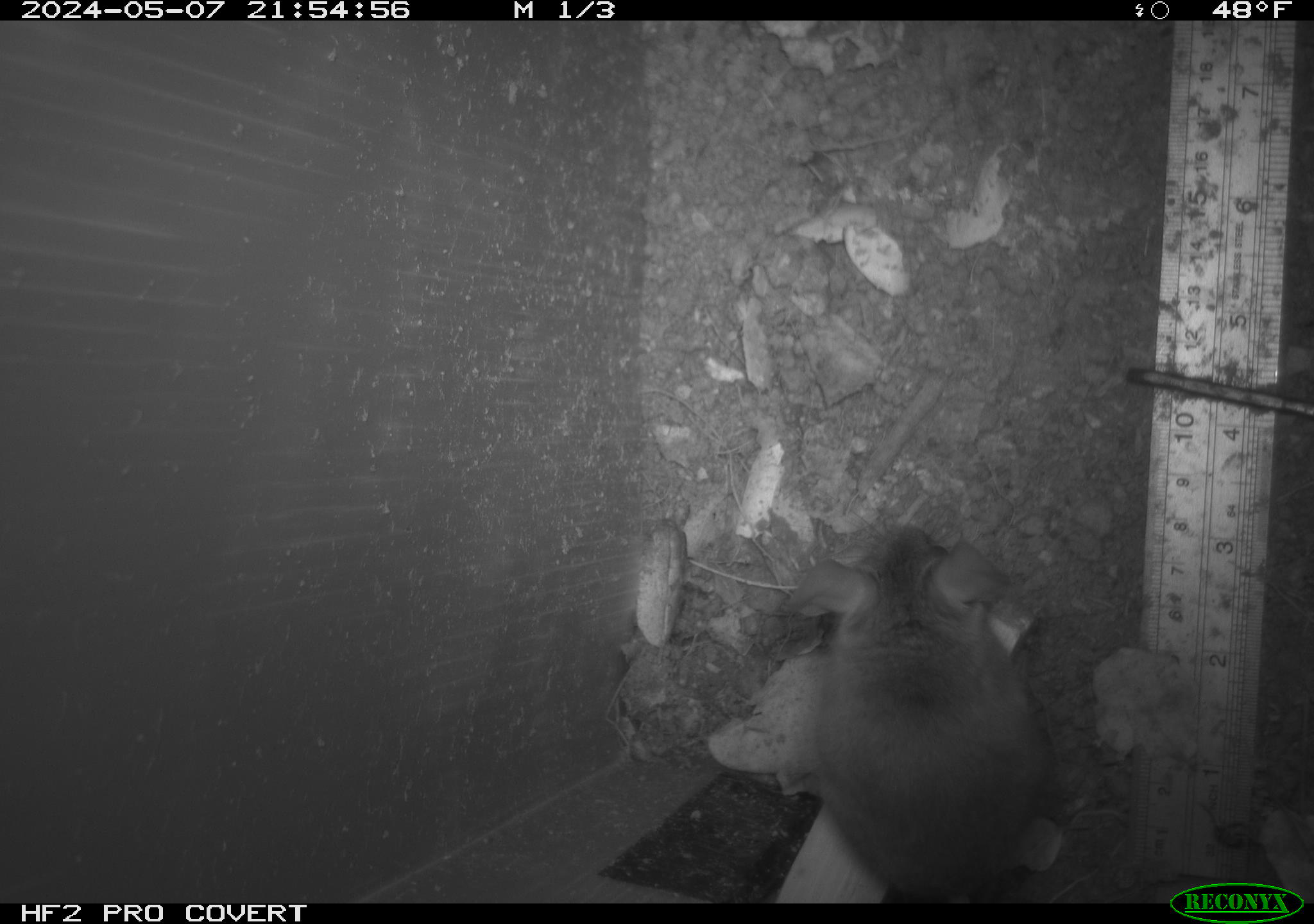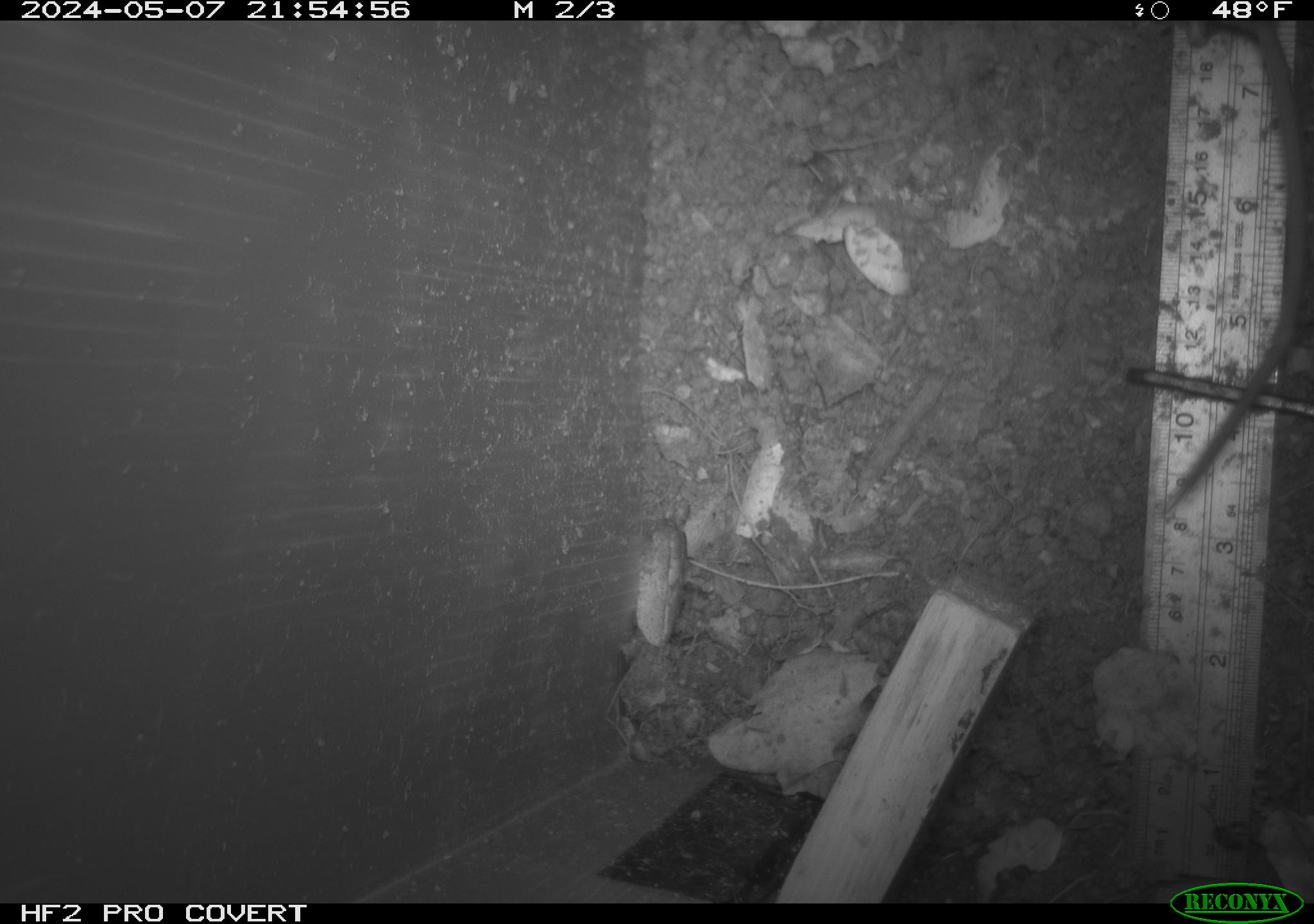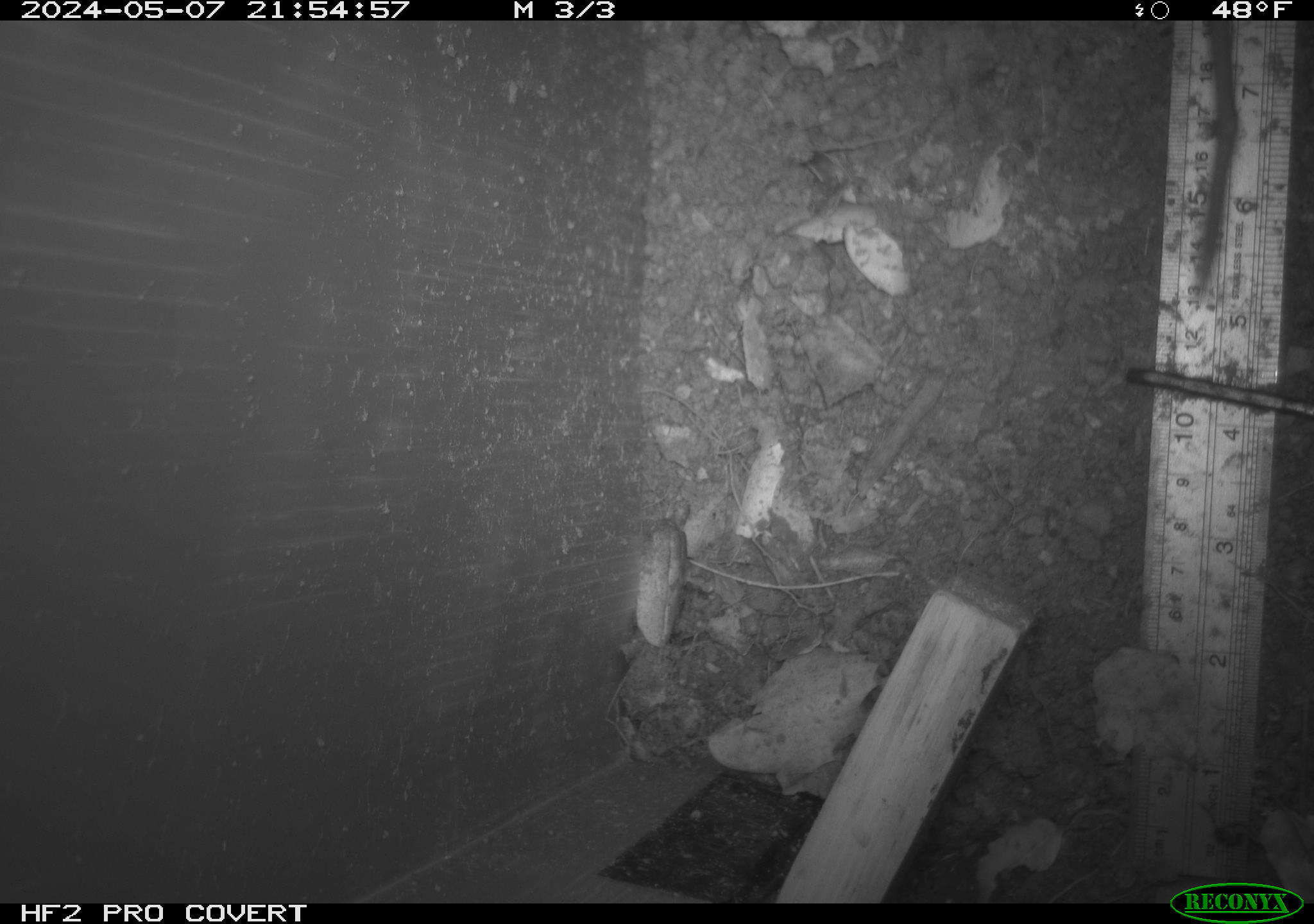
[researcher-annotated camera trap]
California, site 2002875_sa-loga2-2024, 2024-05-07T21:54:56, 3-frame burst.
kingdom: Animalia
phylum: Chordata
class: Mammalia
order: Rodentia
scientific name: Rodentia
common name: rodent